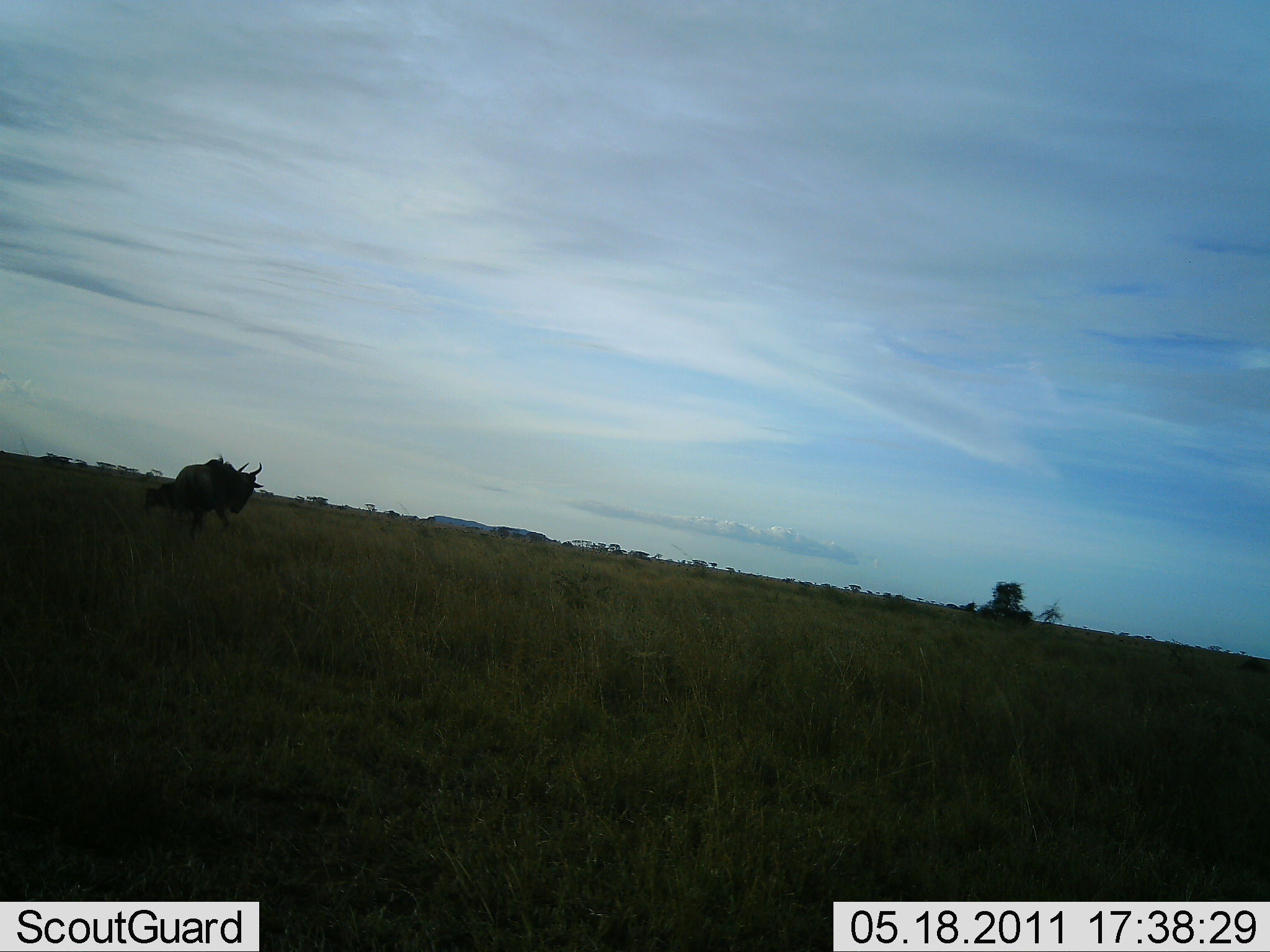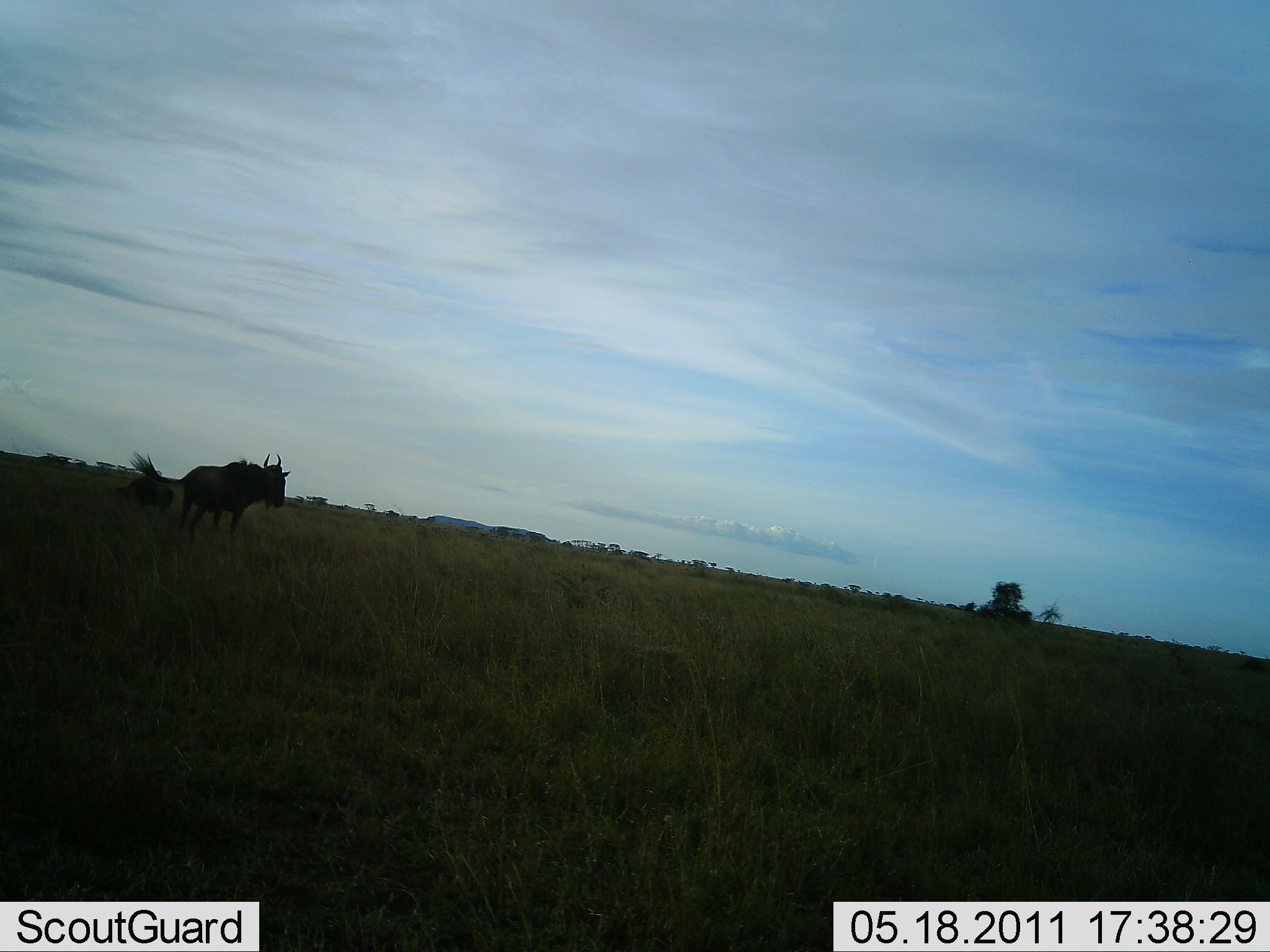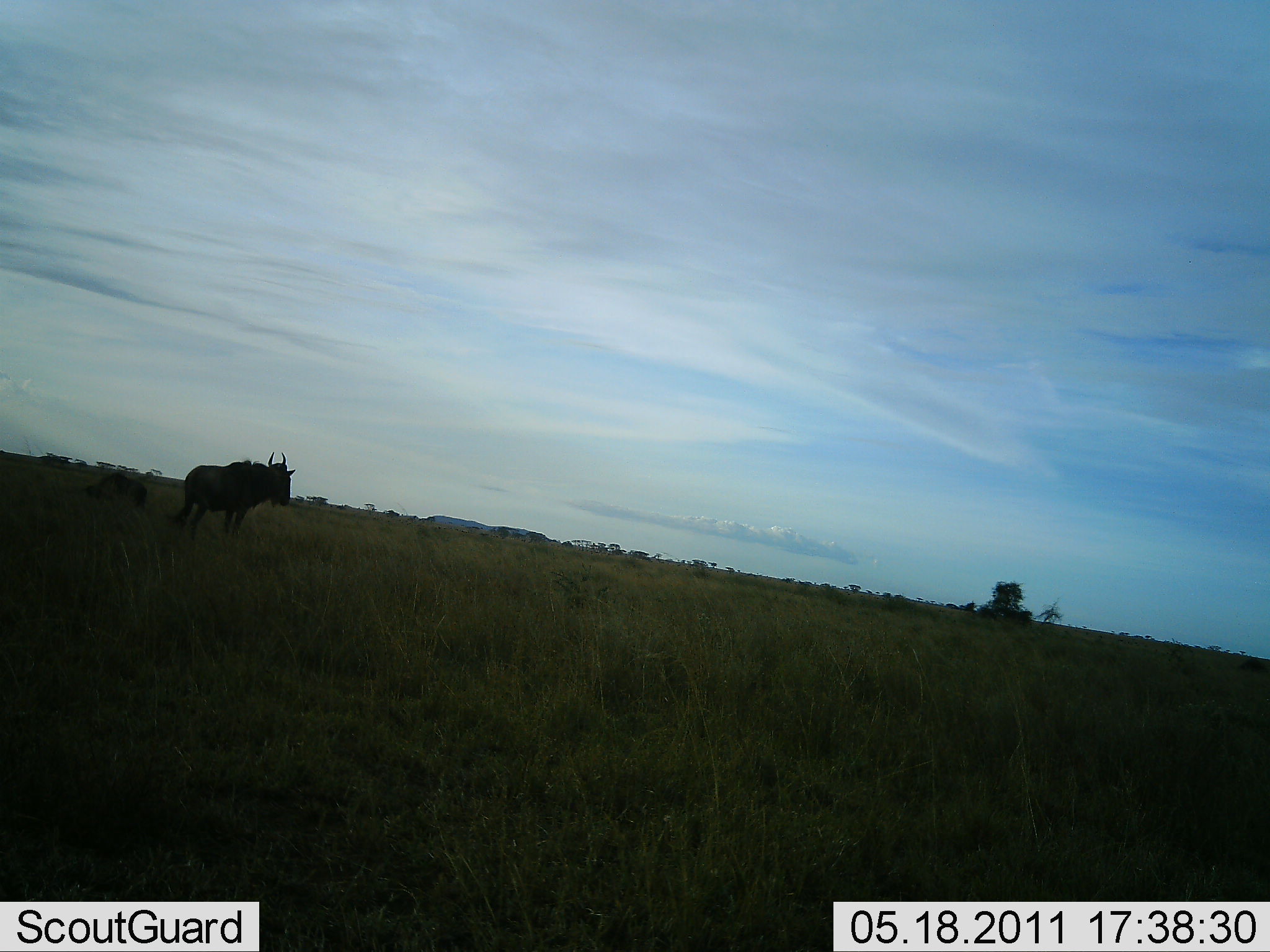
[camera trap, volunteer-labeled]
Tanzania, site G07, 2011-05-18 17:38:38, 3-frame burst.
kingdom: Animalia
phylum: Chordata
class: Mammalia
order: Artiodactyla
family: Bovidae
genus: Connochaetes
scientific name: Connochaetes taurinus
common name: blue wildebeest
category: wildebeest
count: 2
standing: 90%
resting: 20%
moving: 10%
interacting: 0%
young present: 10%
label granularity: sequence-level